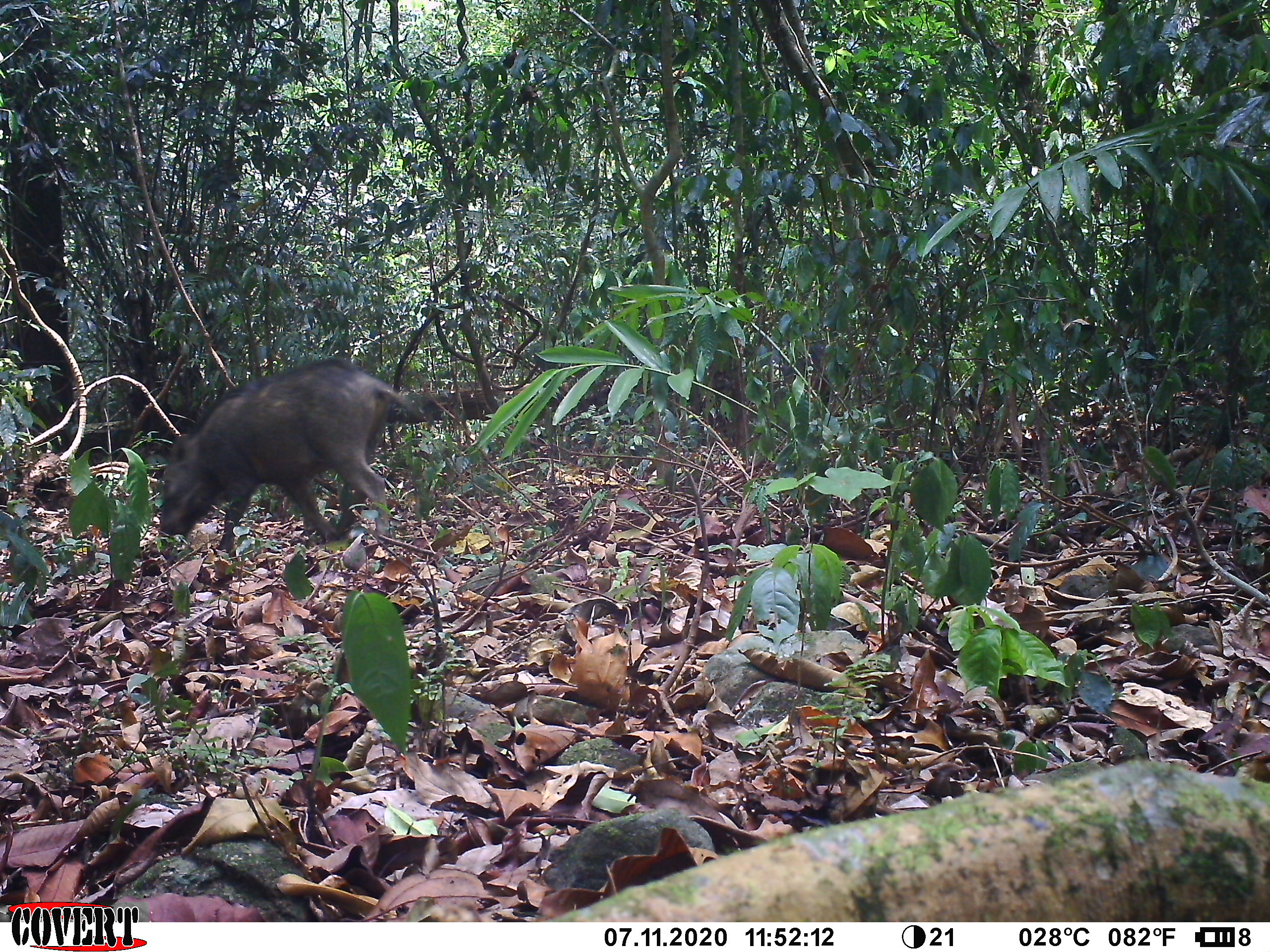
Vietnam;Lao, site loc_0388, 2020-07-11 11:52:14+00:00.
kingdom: Animalia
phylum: Chordata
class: Mammalia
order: Artiodactyla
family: Suidae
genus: Sus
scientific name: Sus scrofa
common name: eurasian wild pig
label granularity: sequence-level